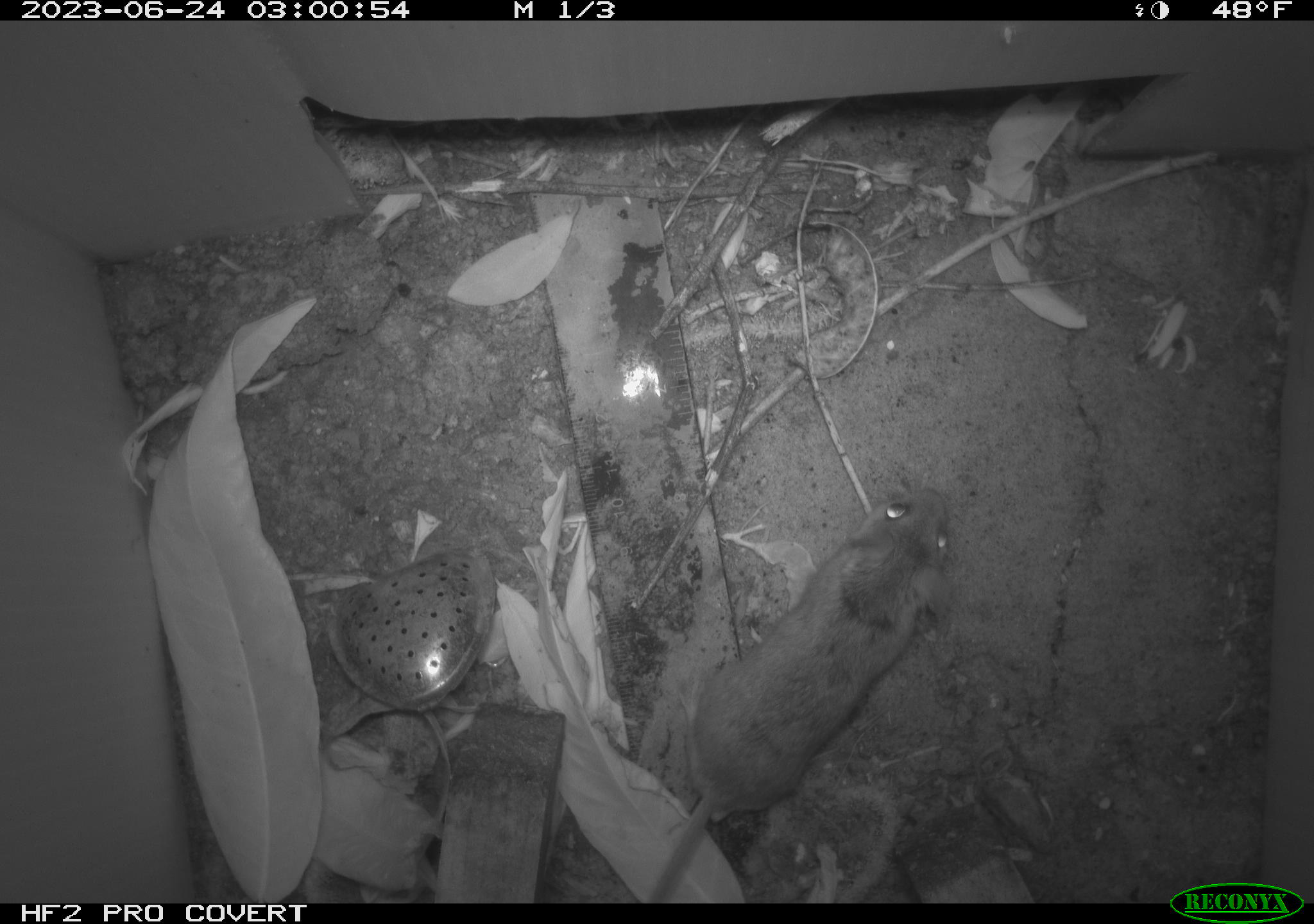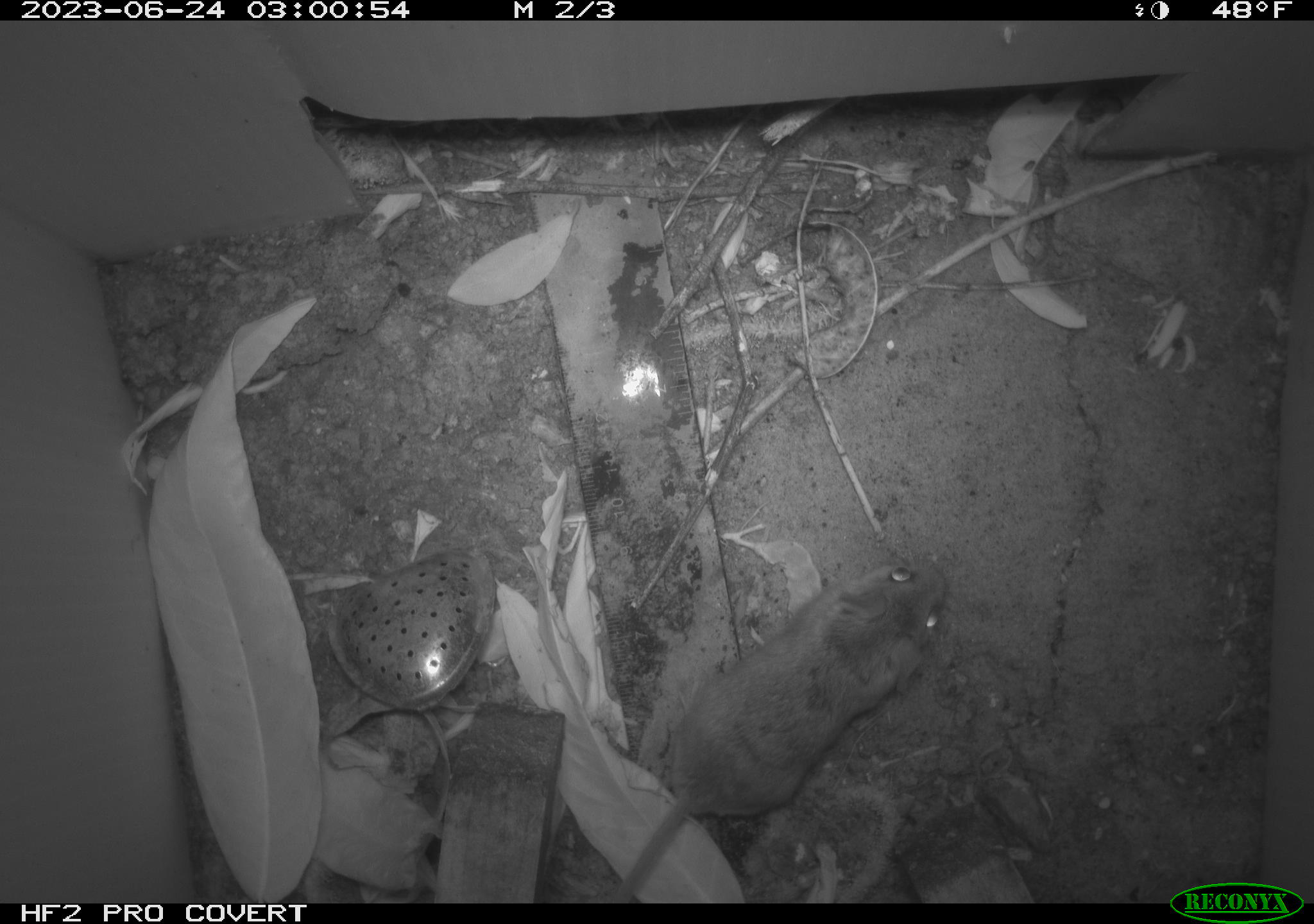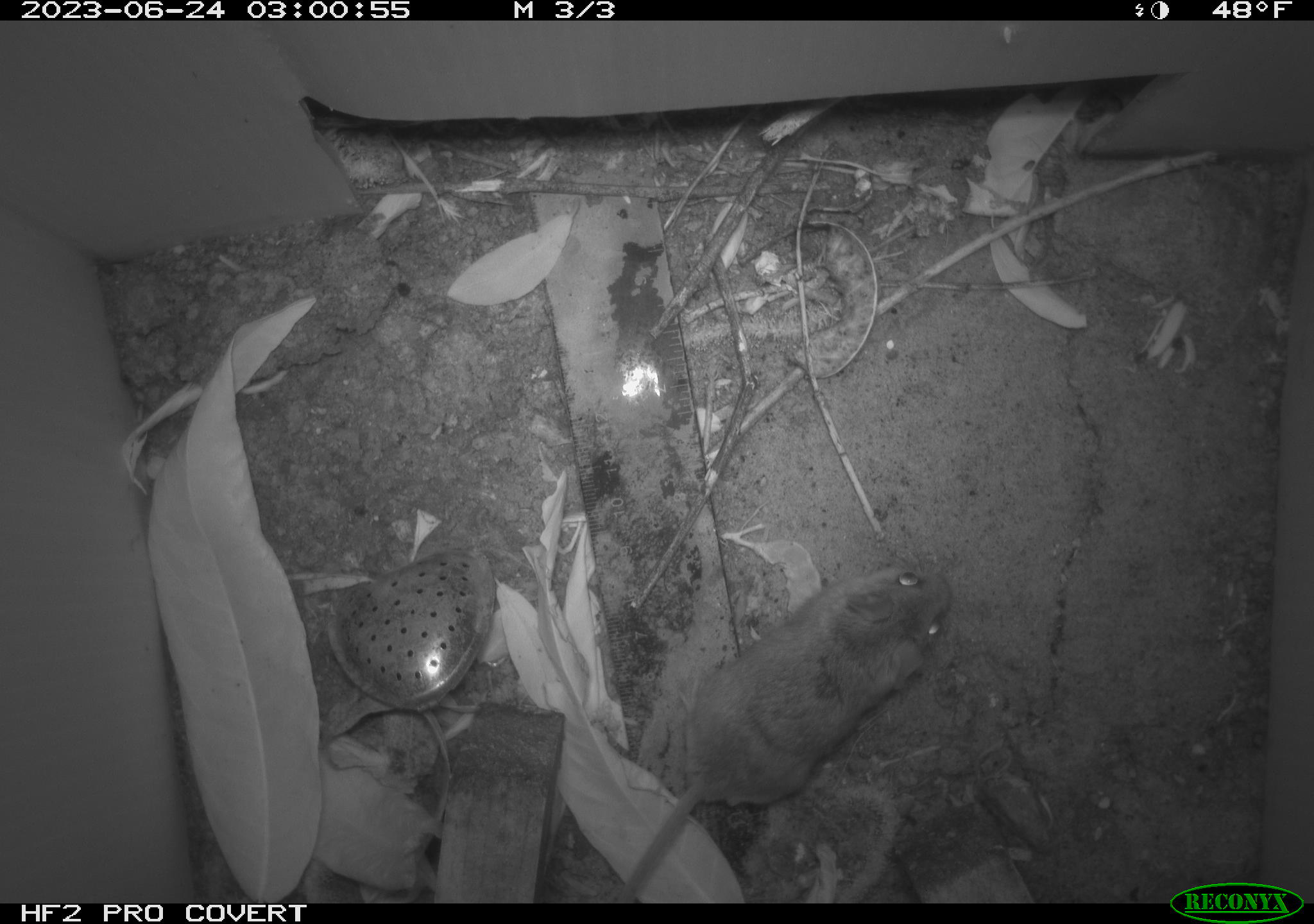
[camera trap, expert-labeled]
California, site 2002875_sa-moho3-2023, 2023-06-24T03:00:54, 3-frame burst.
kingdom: Animalia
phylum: Chordata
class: Mammalia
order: Rodentia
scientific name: Rodentia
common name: mouse species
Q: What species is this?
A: Mouse species (Rodentia).